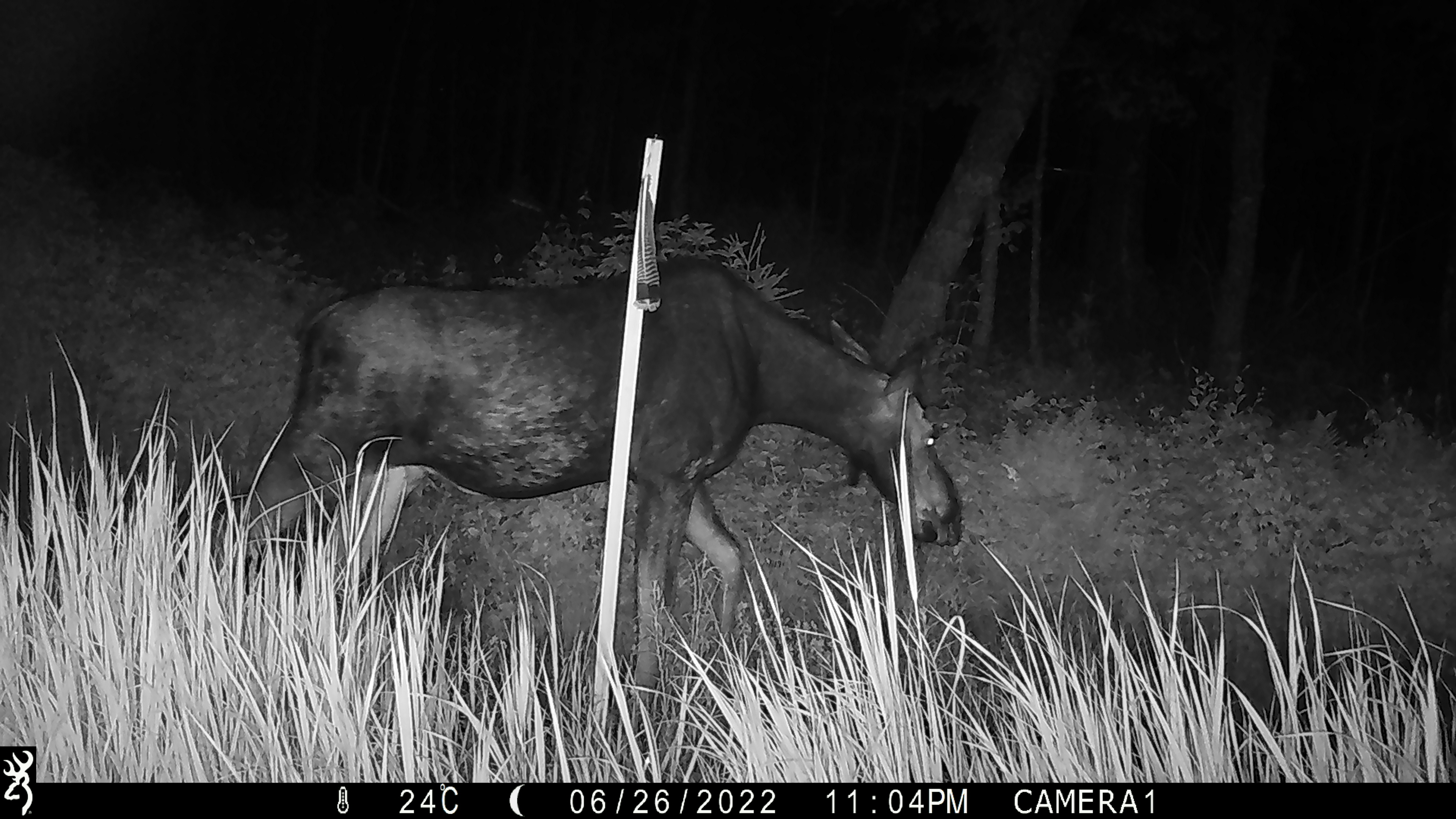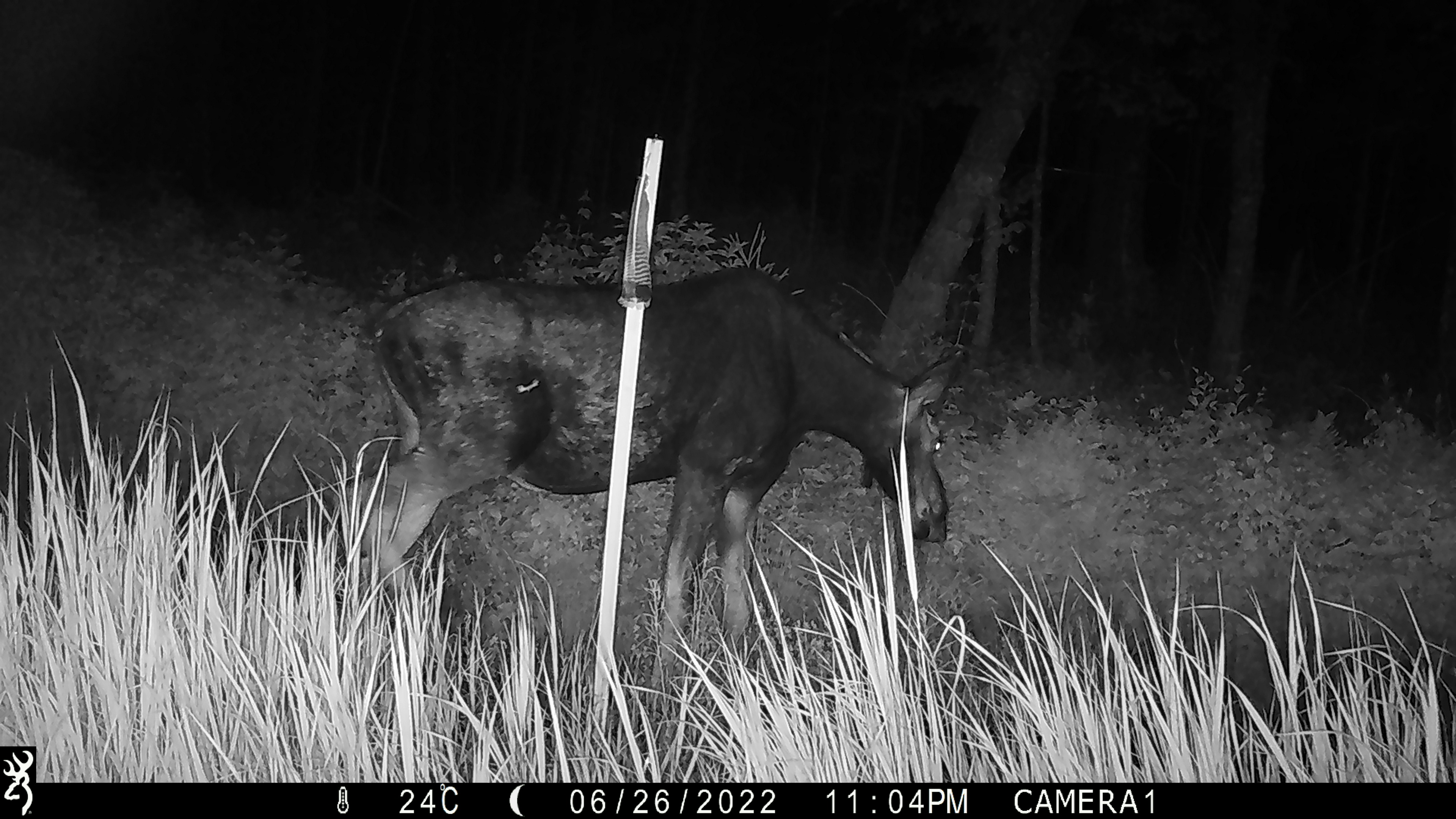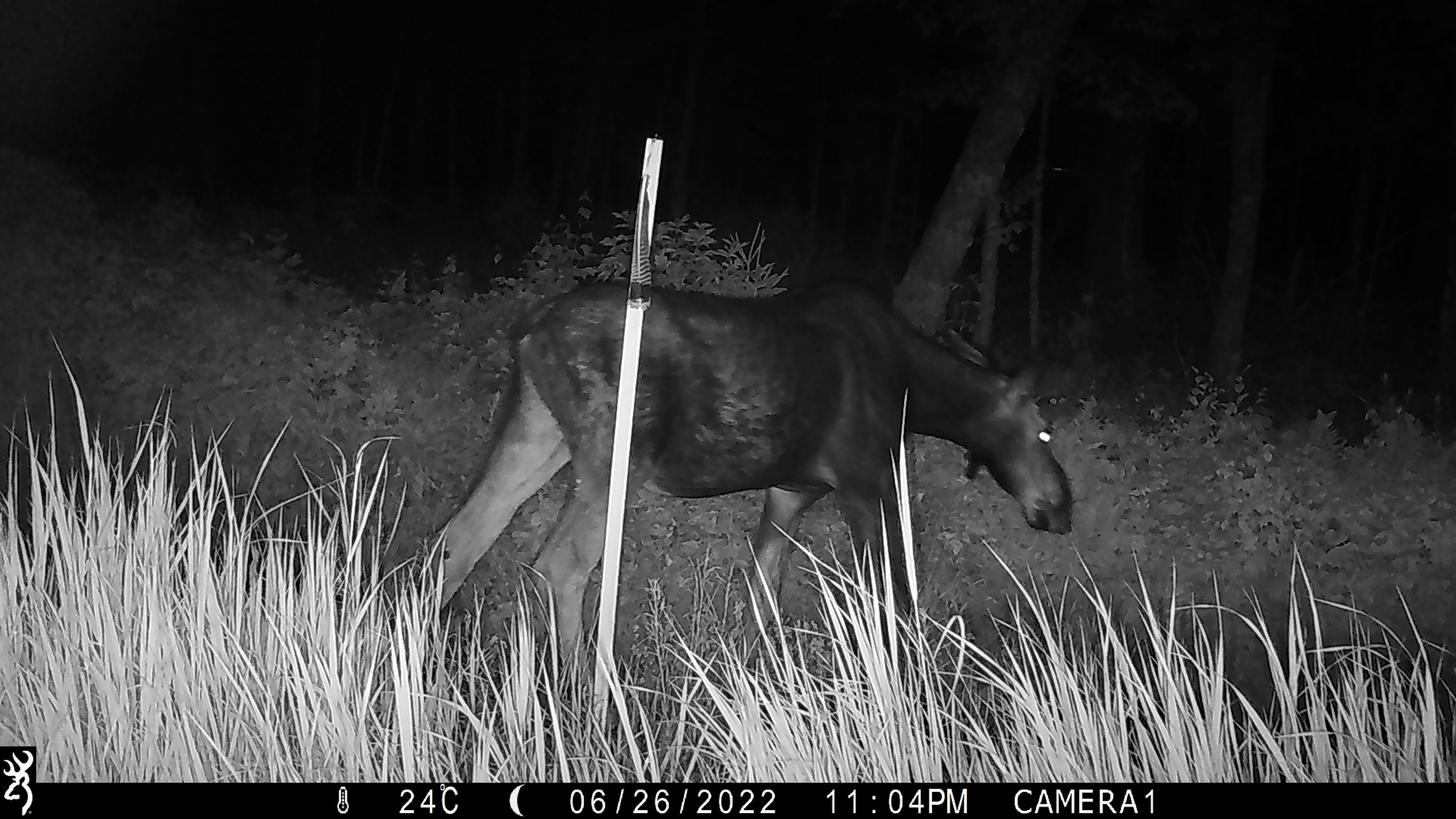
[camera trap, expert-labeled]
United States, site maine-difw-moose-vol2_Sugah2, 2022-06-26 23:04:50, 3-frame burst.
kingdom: Animalia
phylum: Chordata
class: Mammalia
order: Artiodactyla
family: Cervidae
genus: Odocoileus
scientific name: Odocoileus virginianus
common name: white-tailed deer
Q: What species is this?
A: White-tailed deer (Odocoileus virginianus).